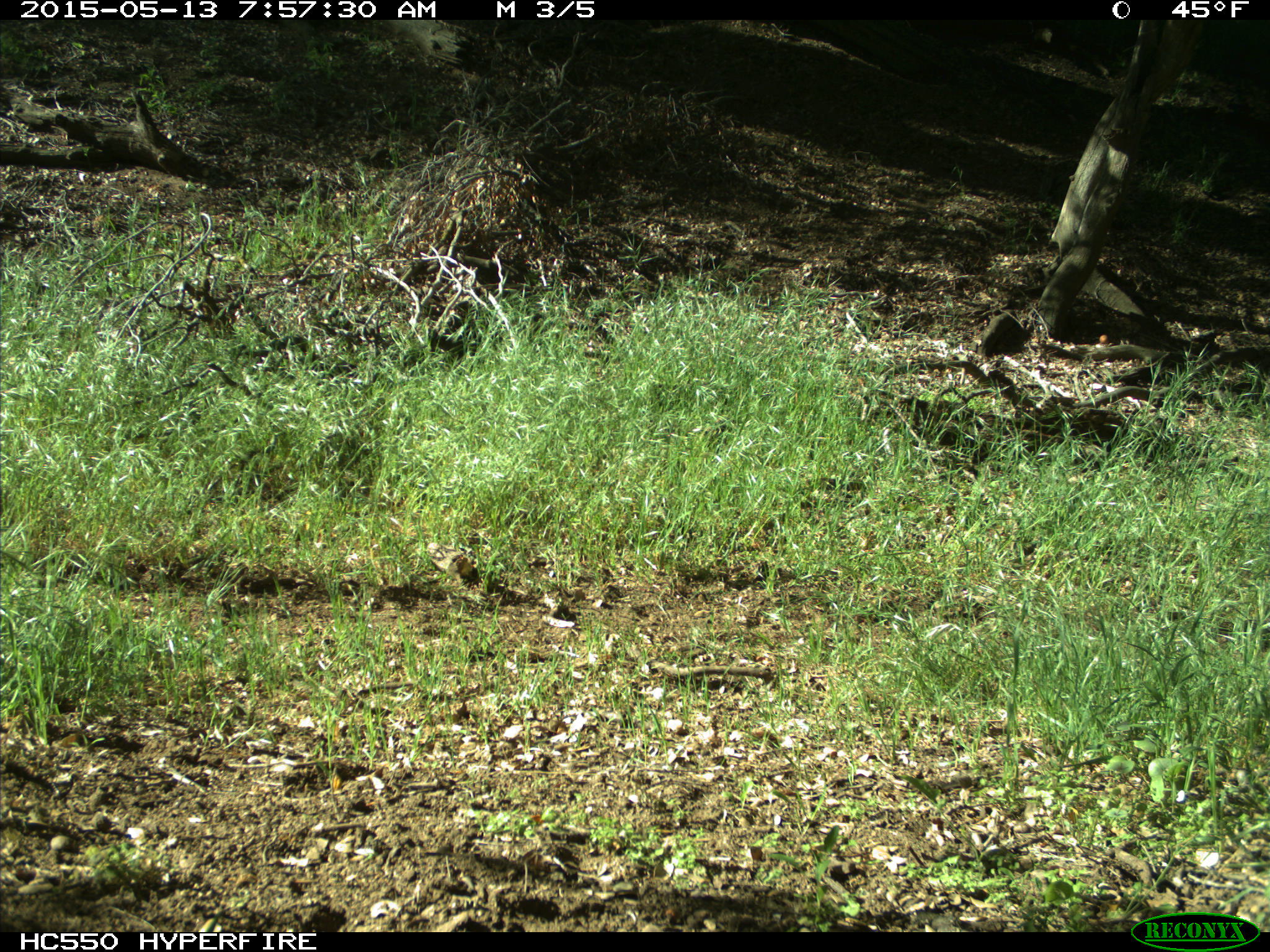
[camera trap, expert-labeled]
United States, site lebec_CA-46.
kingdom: Animalia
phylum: Chordata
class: Mammalia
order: Artiodactyla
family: Bovidae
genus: Bos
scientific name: Bos taurus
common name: domestic cow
Bos taurus (domestic cow).